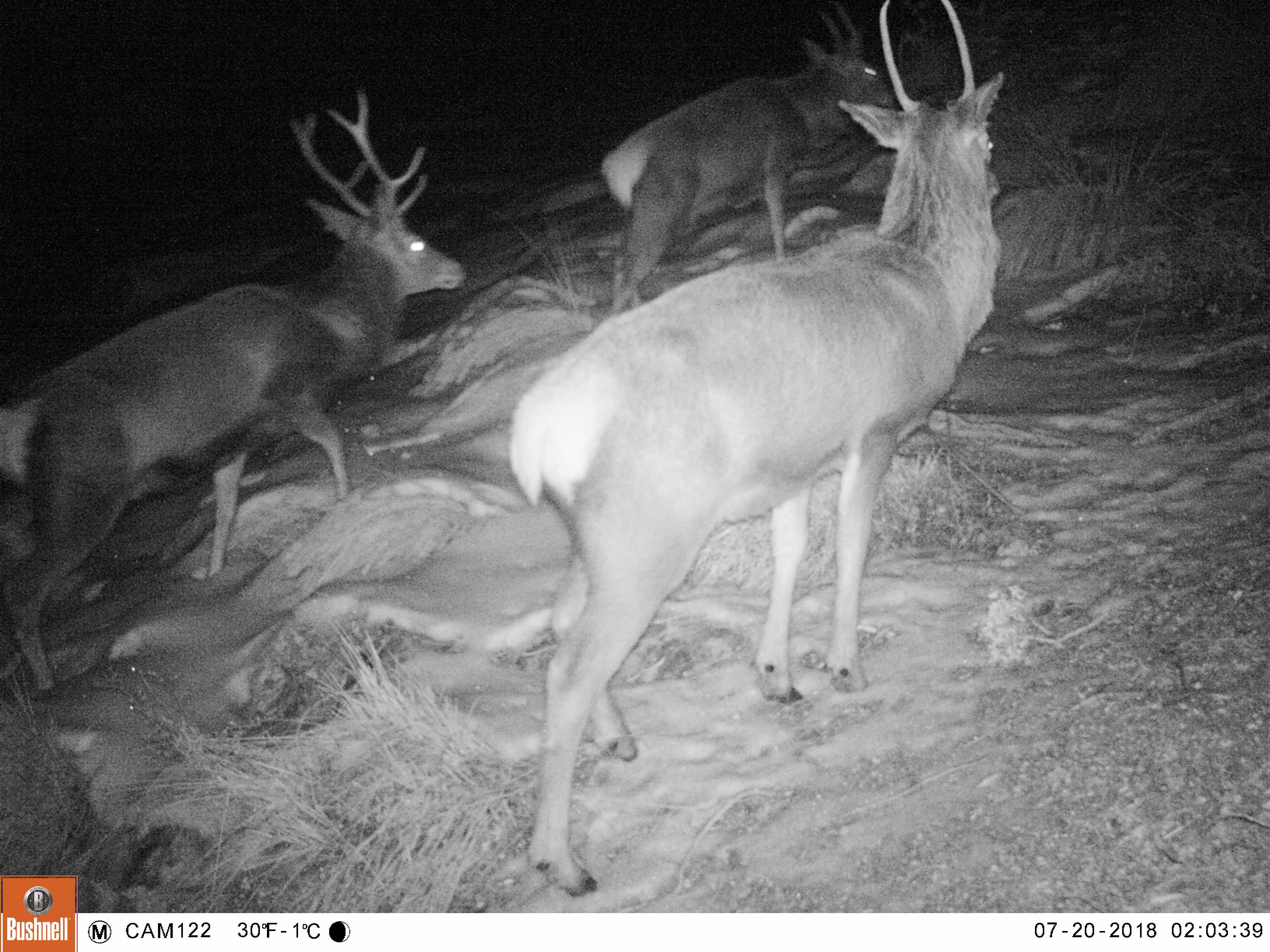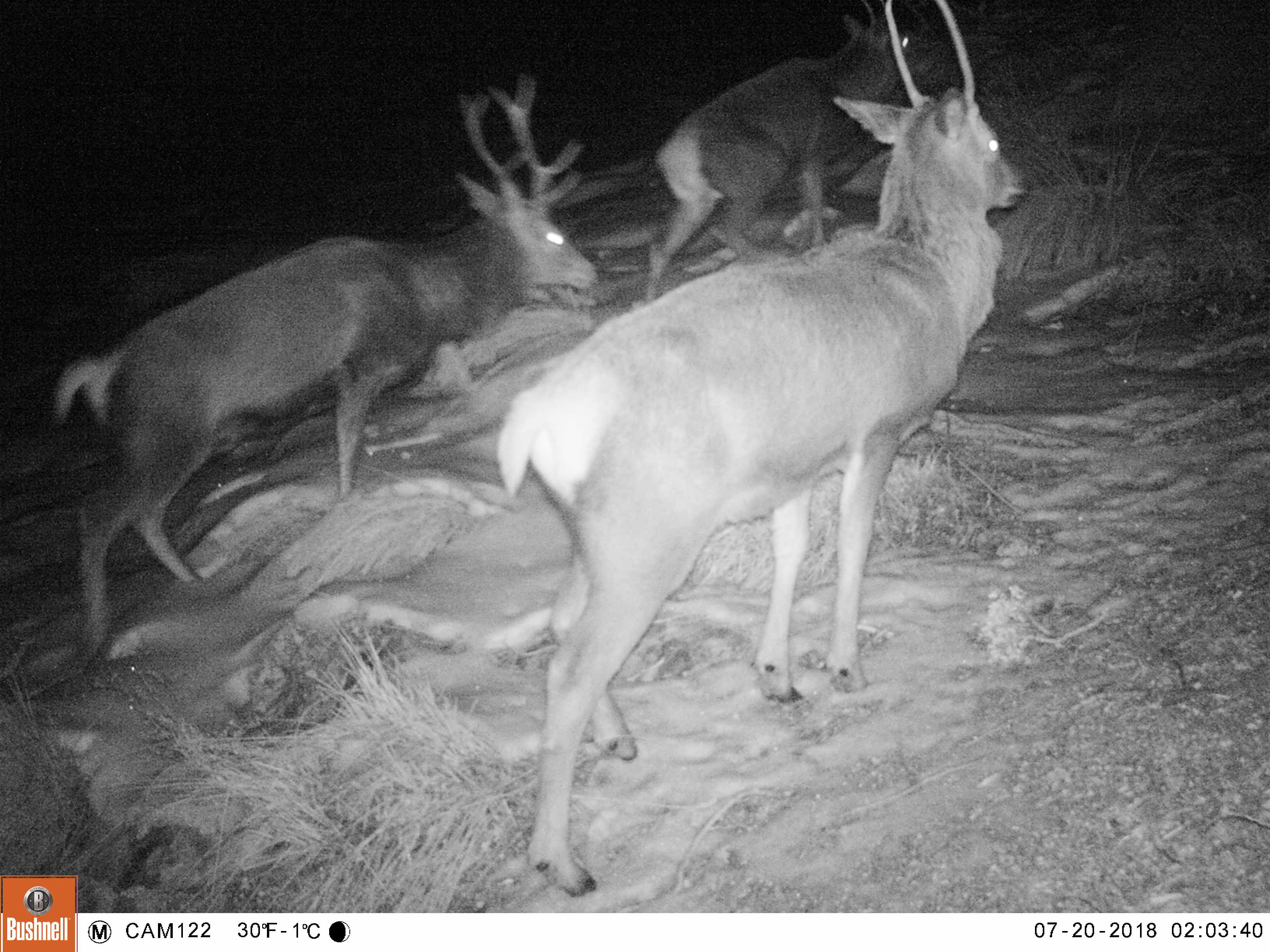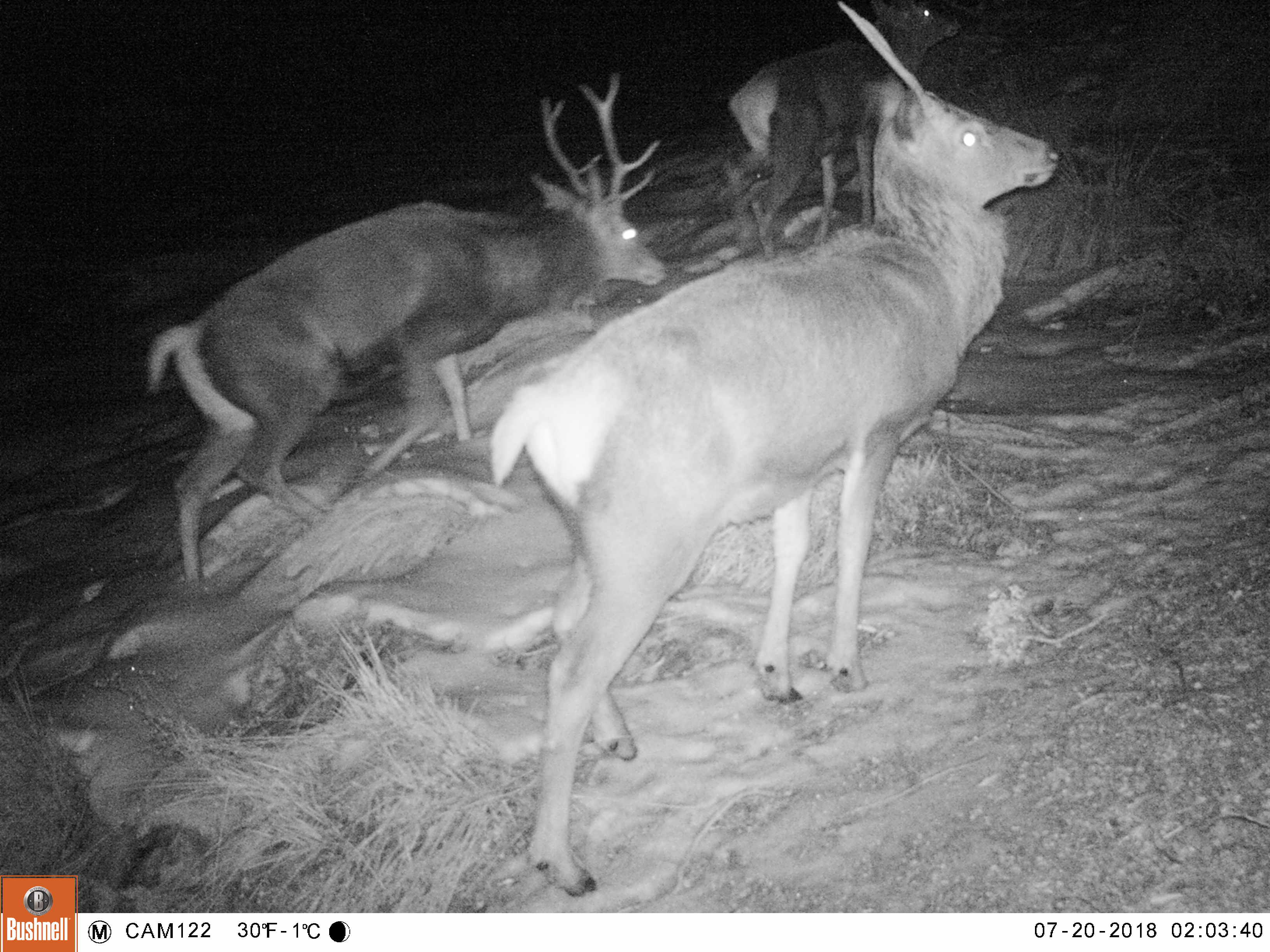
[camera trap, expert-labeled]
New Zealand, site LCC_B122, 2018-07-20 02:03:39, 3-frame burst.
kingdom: Animalia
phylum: Chordata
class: Mammalia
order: Artiodactyla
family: Cervidae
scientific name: Cervidae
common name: deer